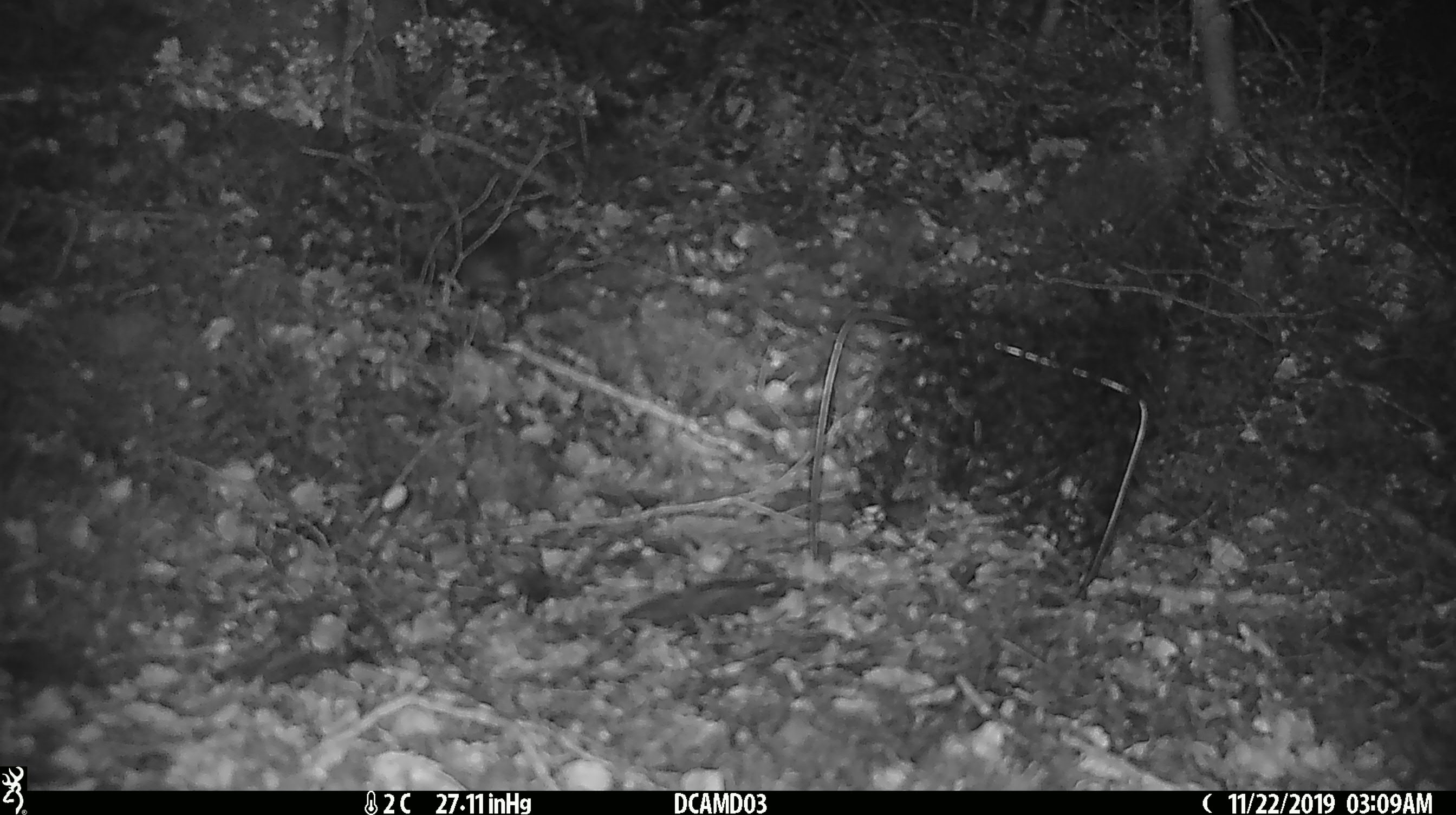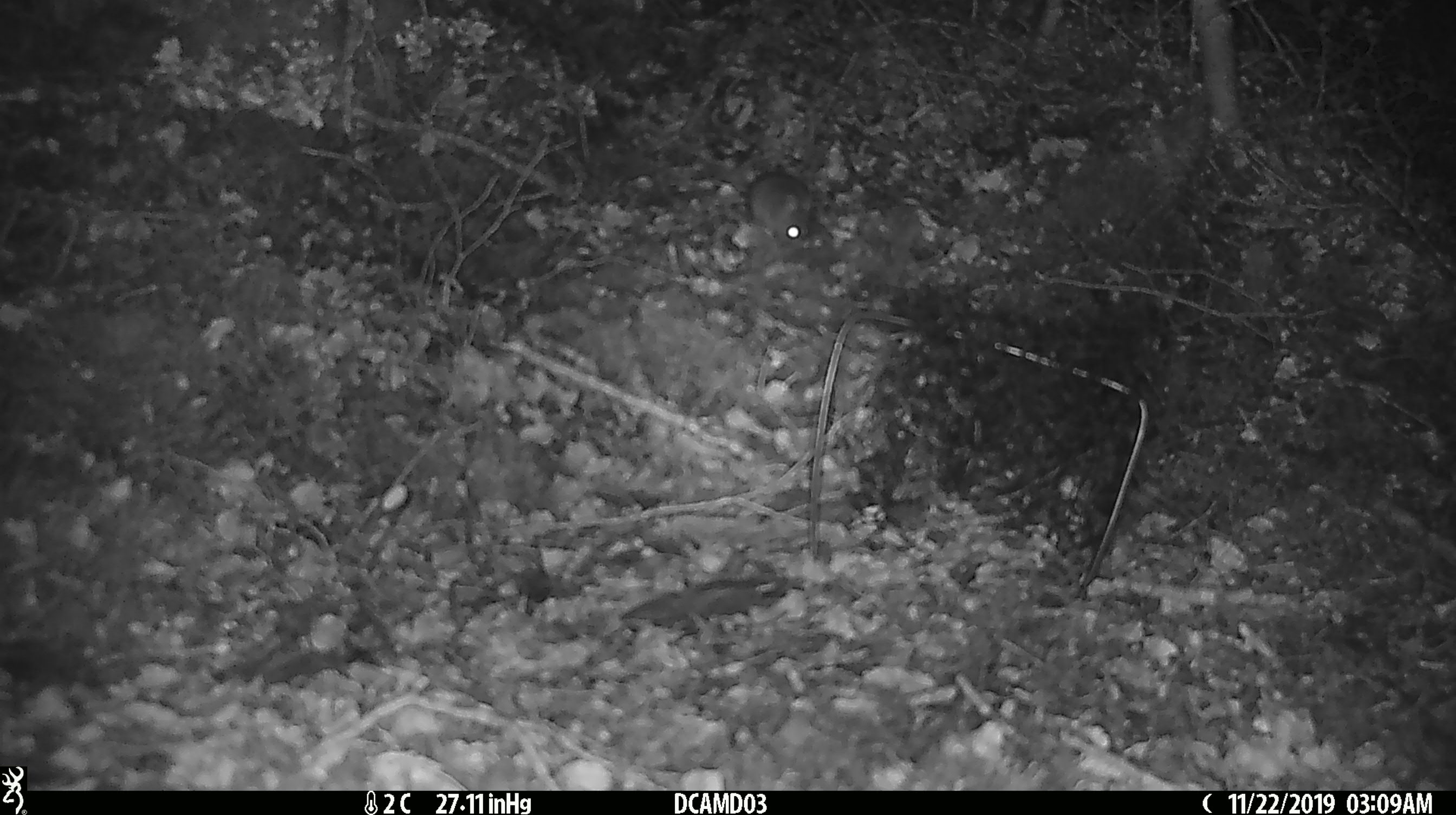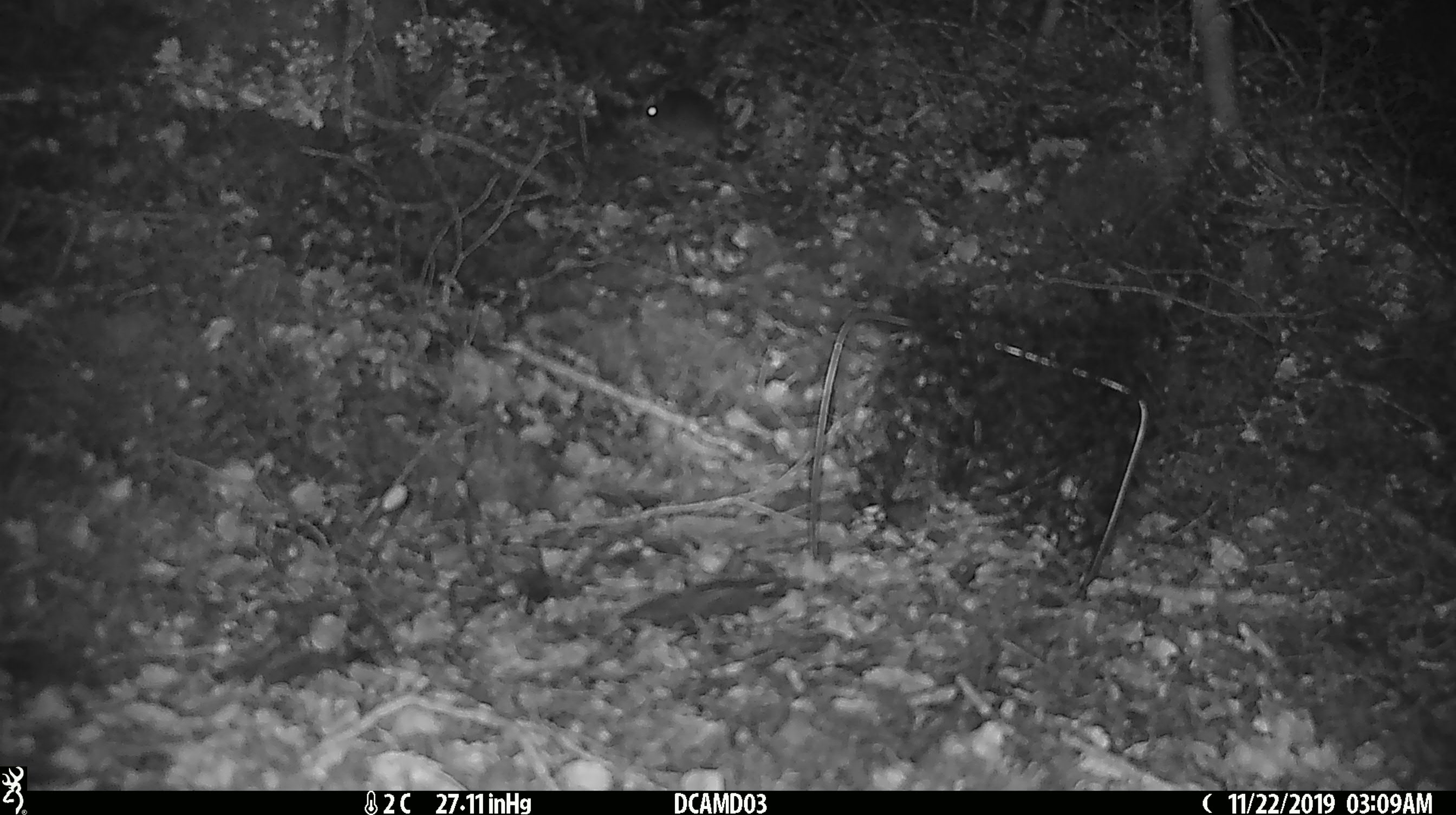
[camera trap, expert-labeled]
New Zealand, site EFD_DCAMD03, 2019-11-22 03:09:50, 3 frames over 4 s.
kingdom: Animalia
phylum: Chordata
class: Mammalia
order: Rodentia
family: Muridae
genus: Mus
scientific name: Mus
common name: mouse